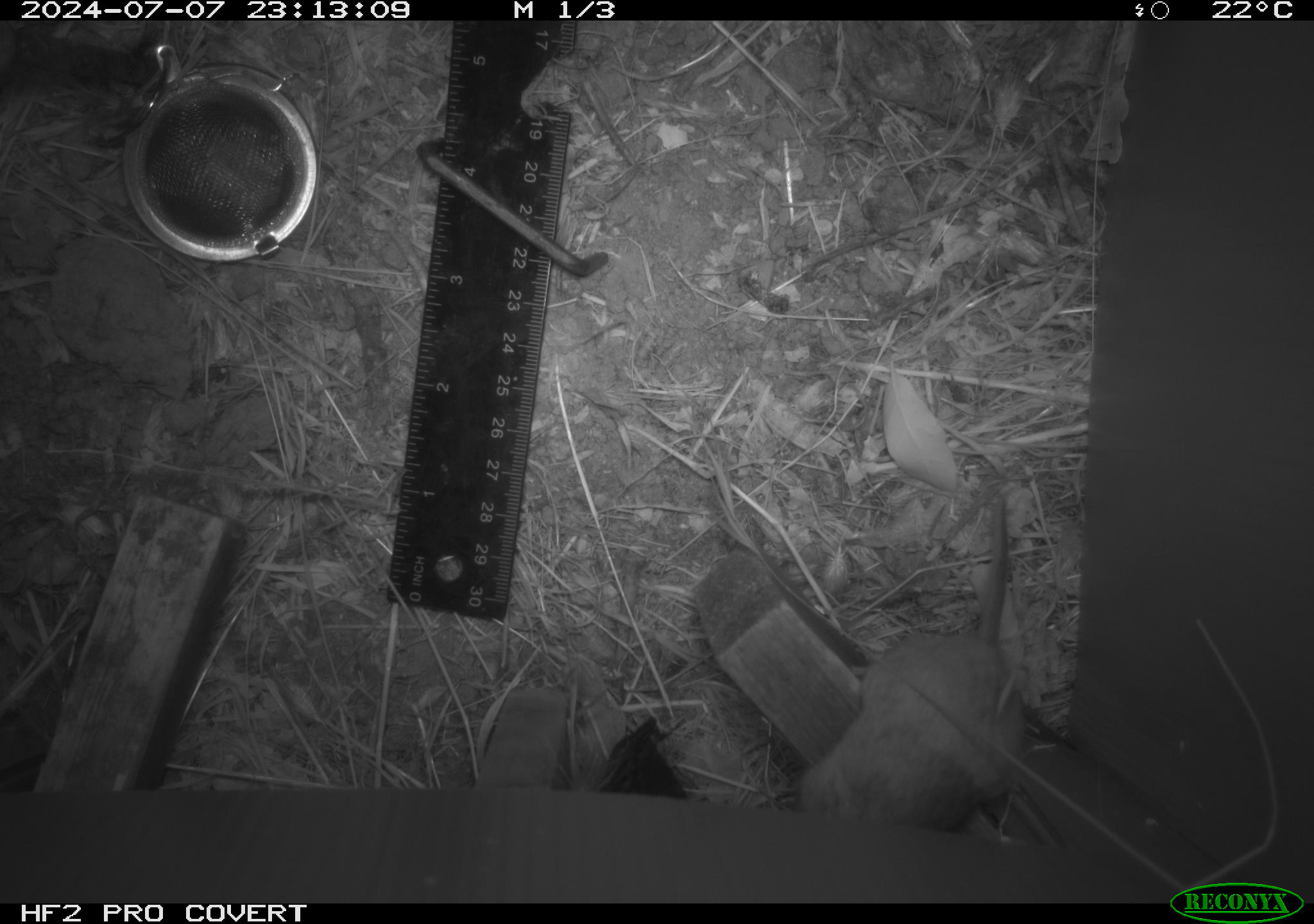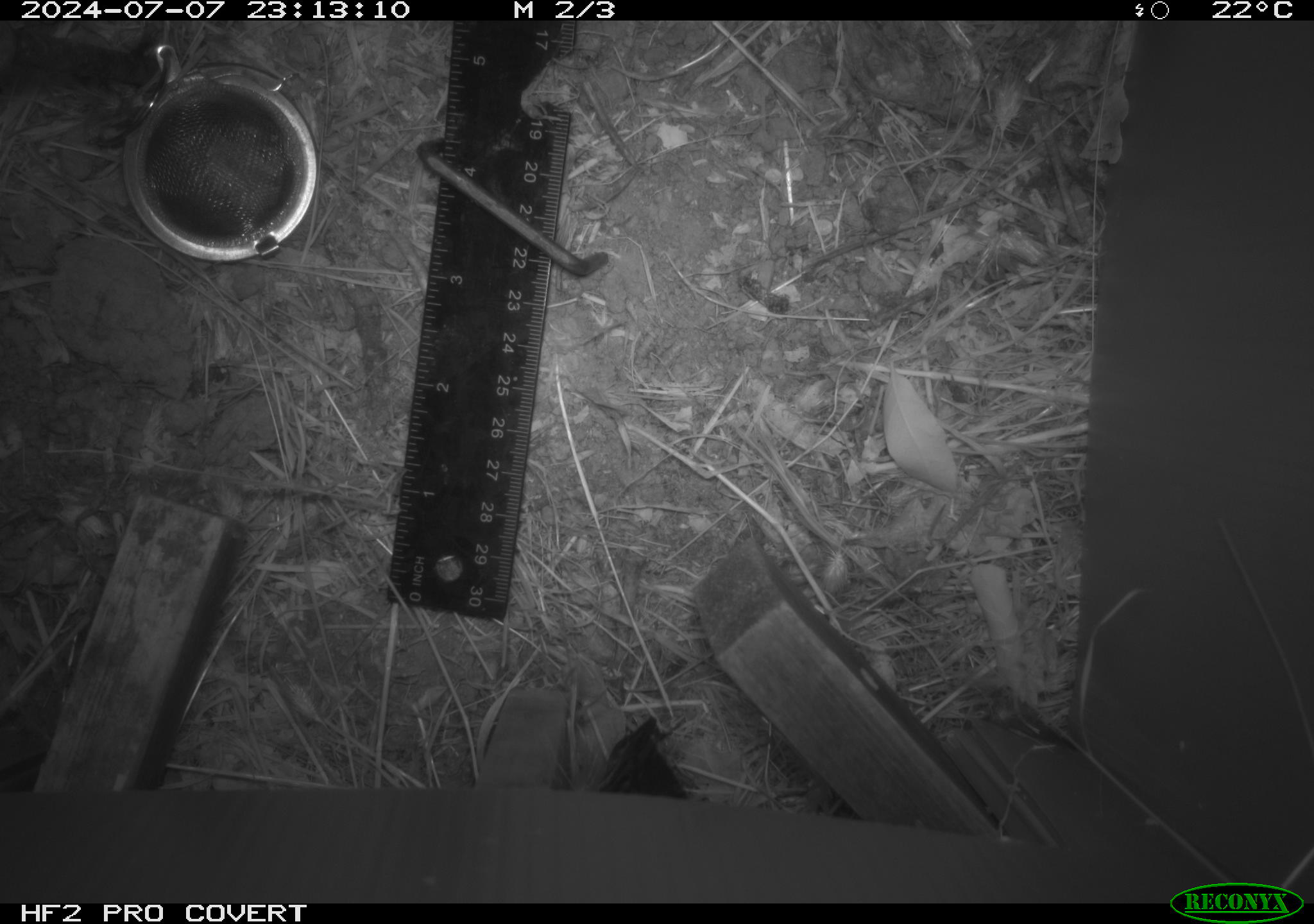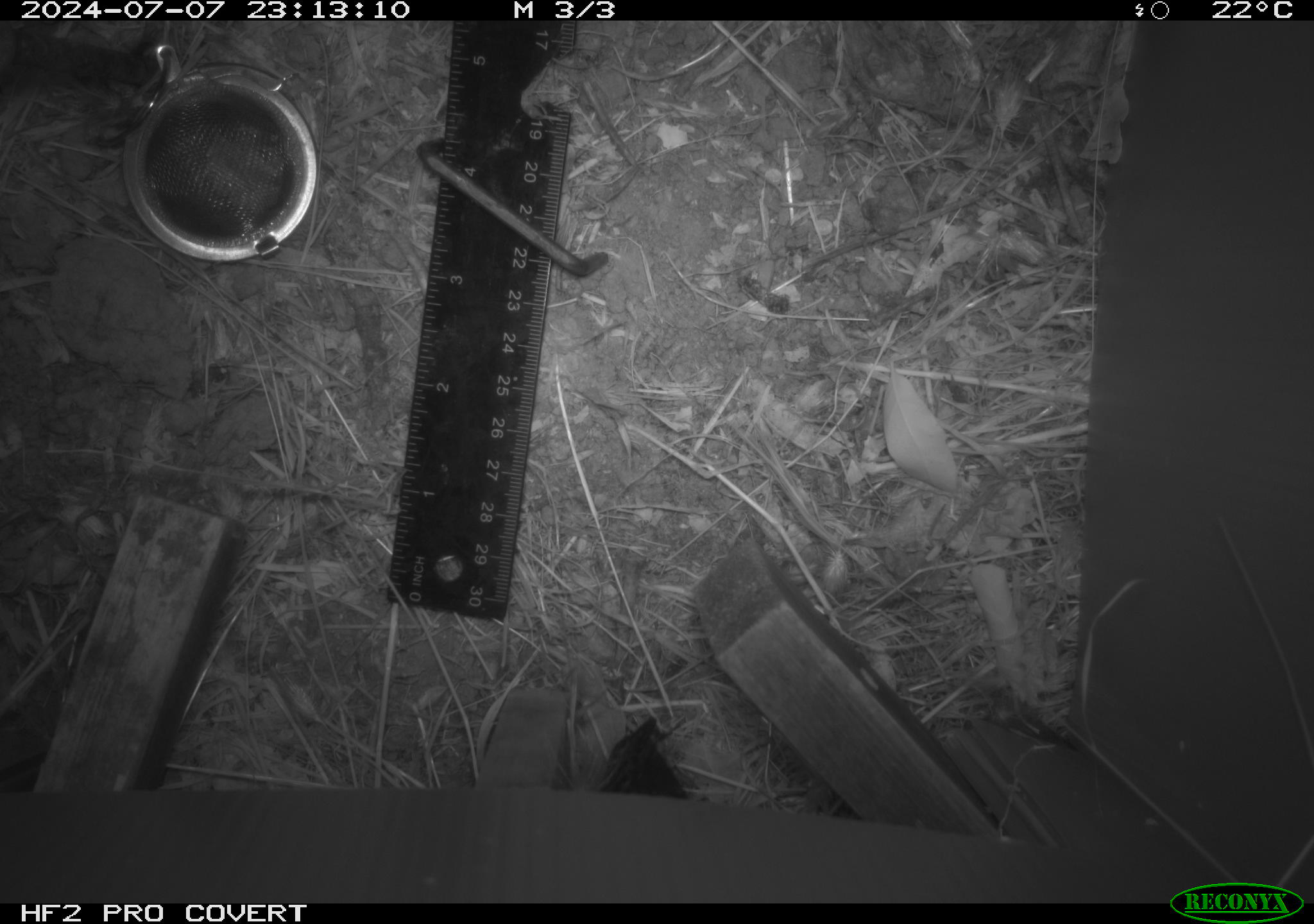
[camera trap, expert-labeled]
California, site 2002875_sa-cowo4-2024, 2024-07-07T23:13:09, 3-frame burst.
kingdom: Animalia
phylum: Chordata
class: Mammalia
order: Rodentia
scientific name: Rodentia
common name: rodent